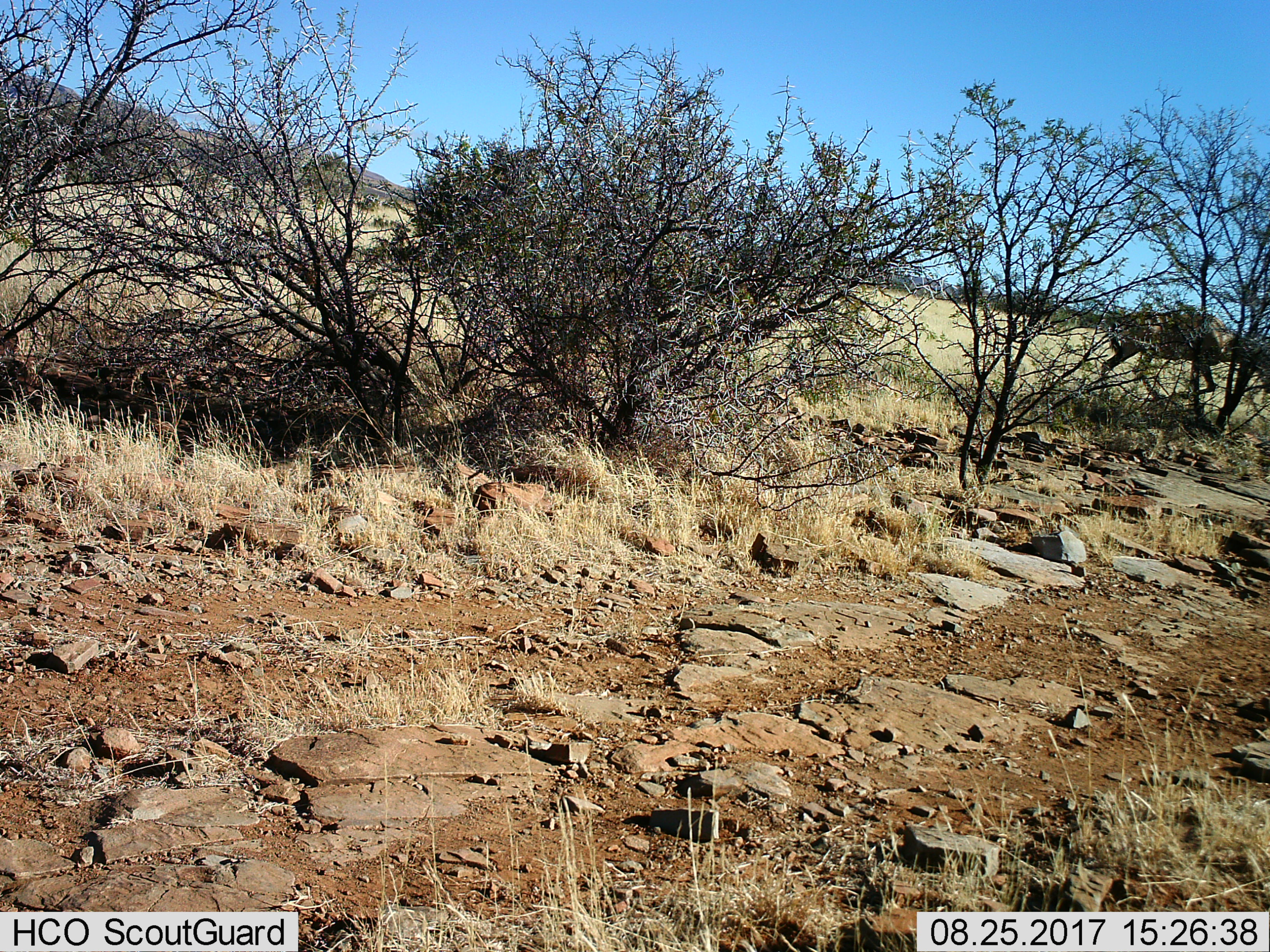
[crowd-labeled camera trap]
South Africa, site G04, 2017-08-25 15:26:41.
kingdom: Animalia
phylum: Chordata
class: Mammalia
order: Artiodactyla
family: Bovidae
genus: Alcelaphus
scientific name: Alcelaphus buselaphus caama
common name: red hartebeest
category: hartebeestred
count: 1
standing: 0%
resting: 0%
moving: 100%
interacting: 0%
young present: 0%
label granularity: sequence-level